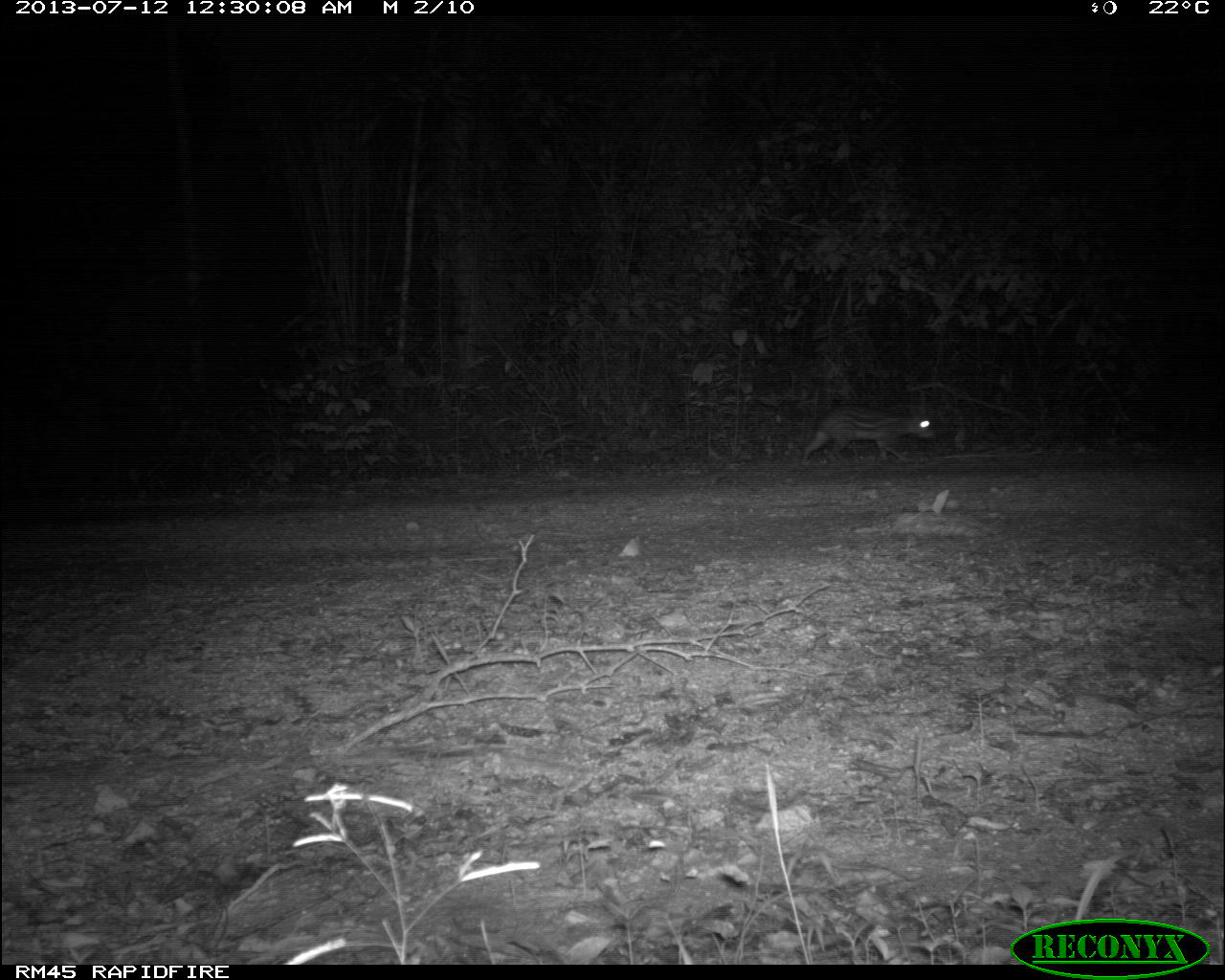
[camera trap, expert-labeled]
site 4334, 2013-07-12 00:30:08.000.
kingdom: Animalia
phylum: Chordata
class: Mammalia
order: Rodentia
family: Cuniculidae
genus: Cuniculus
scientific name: Cuniculus paca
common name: lowland paca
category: agouti paca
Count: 1.